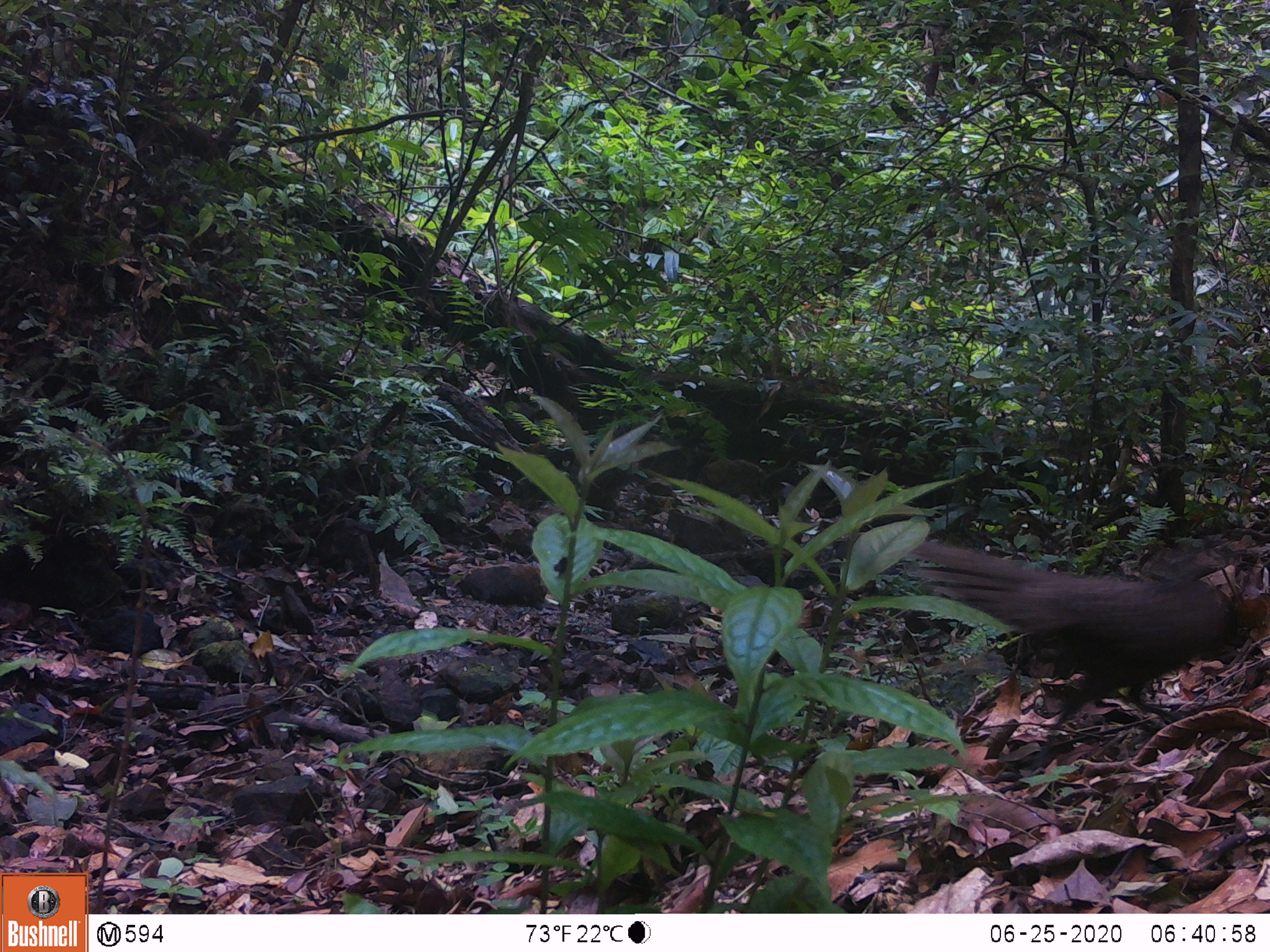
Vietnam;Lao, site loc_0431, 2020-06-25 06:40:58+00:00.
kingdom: Animalia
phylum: Chordata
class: Aves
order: Galliformes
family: Phasianidae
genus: Polyplectron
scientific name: Polyplectron bicalcaratum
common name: gray peacock-pheasant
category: grey peacock pheasant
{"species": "grey peacock pheasant (gray peacock-pheasant) (Polyplectron bicalcaratum)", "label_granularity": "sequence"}